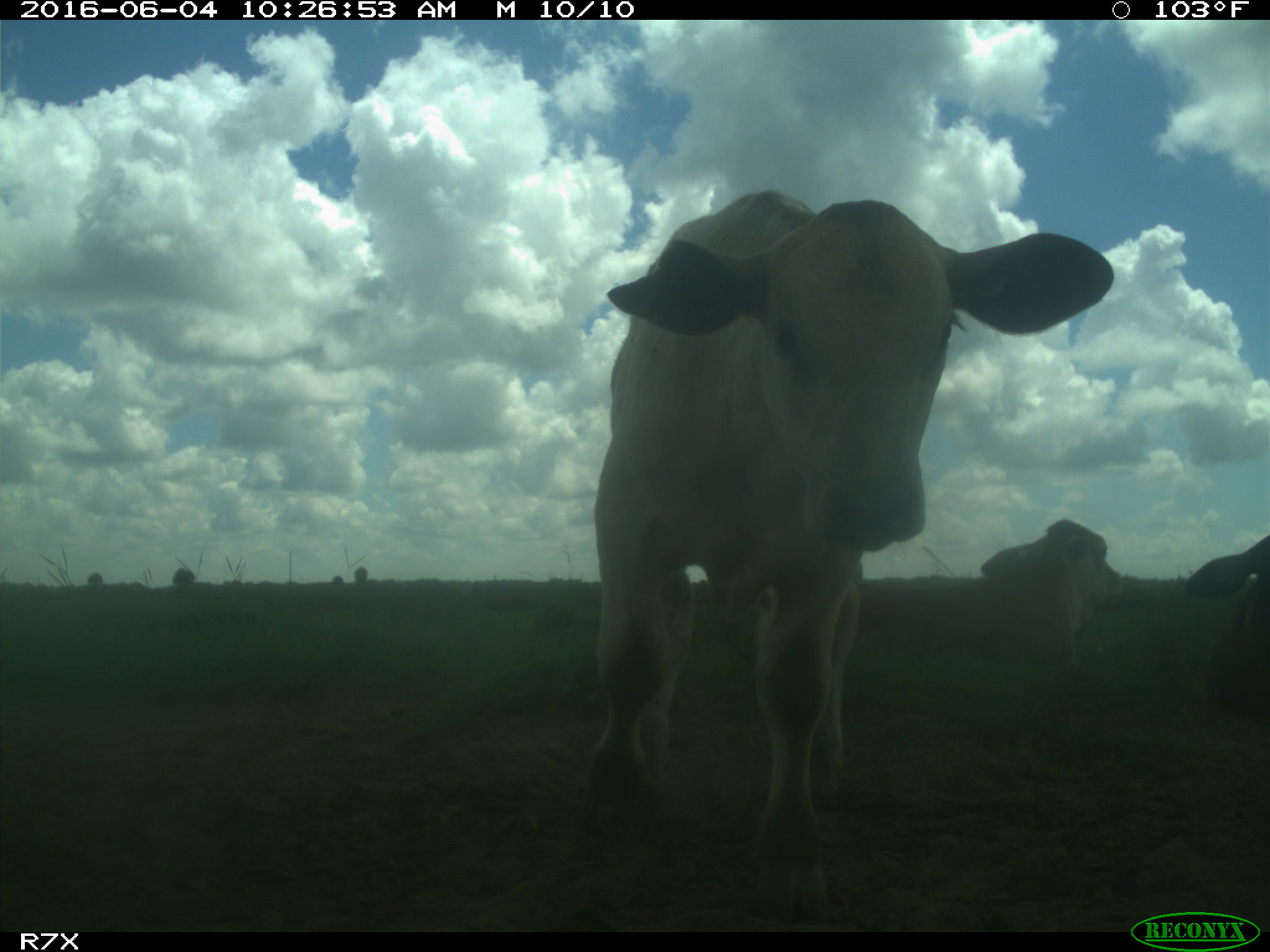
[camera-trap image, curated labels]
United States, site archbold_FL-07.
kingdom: Animalia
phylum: Chordata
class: Mammalia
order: Artiodactyla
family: Bovidae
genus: Bos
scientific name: Bos taurus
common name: domestic cow